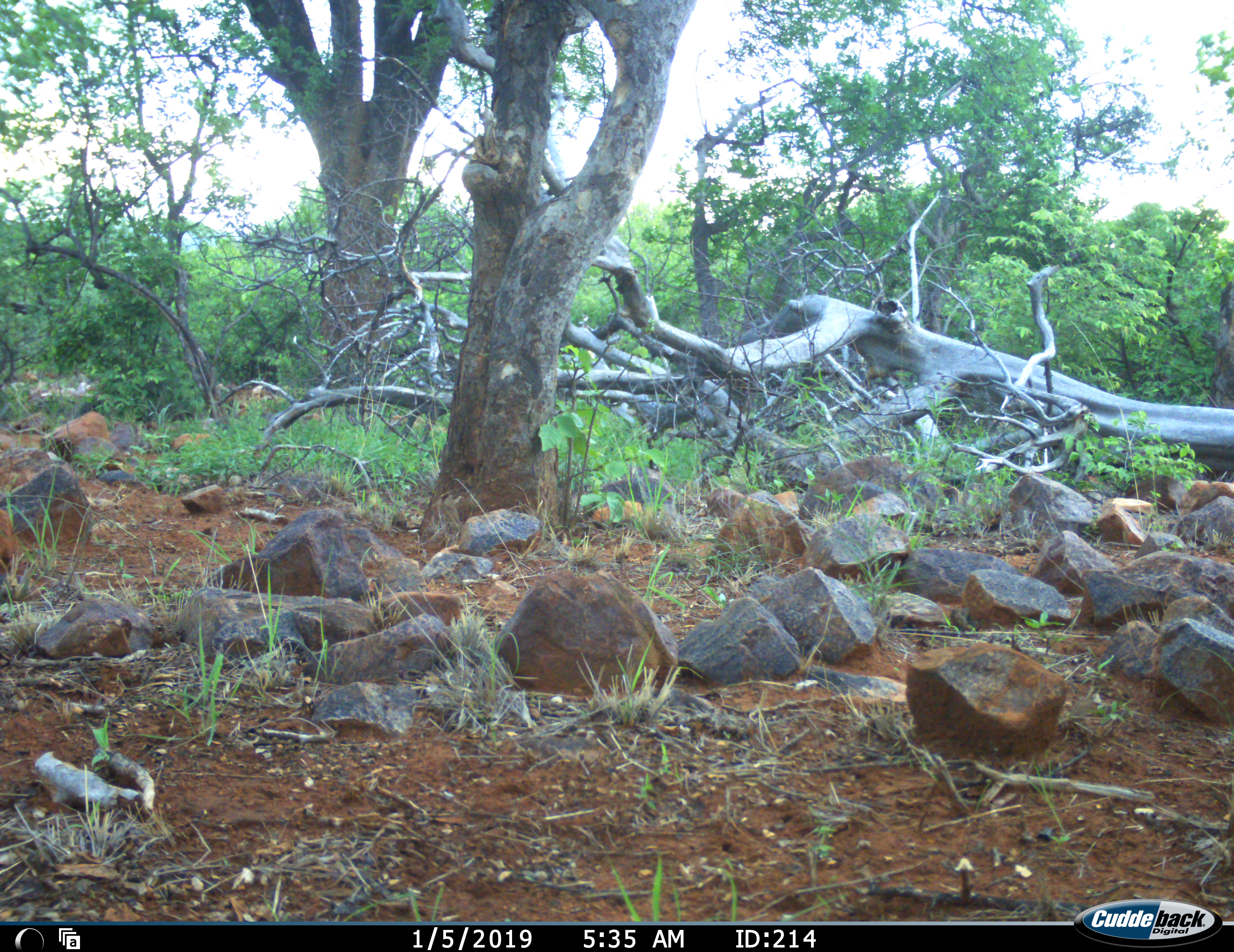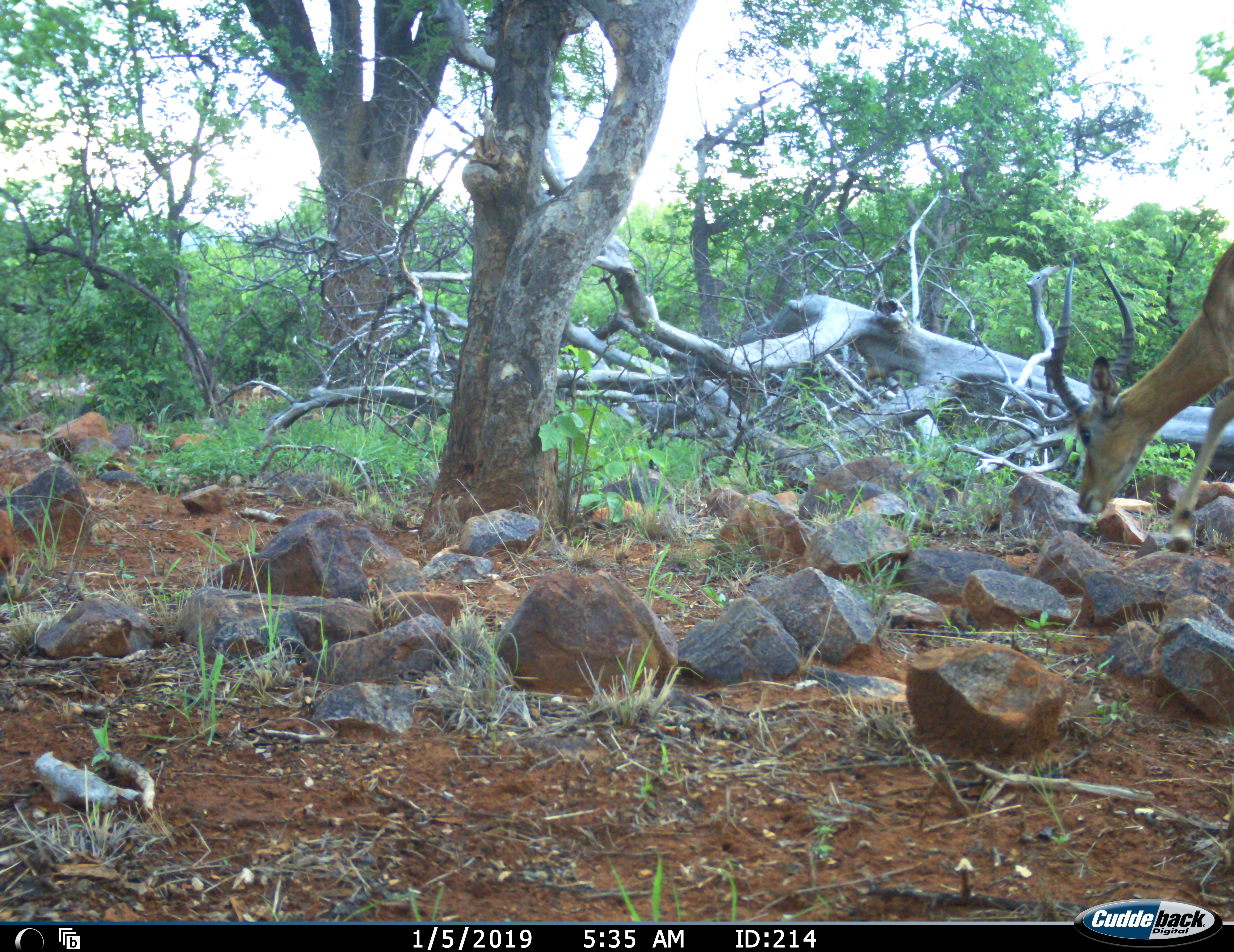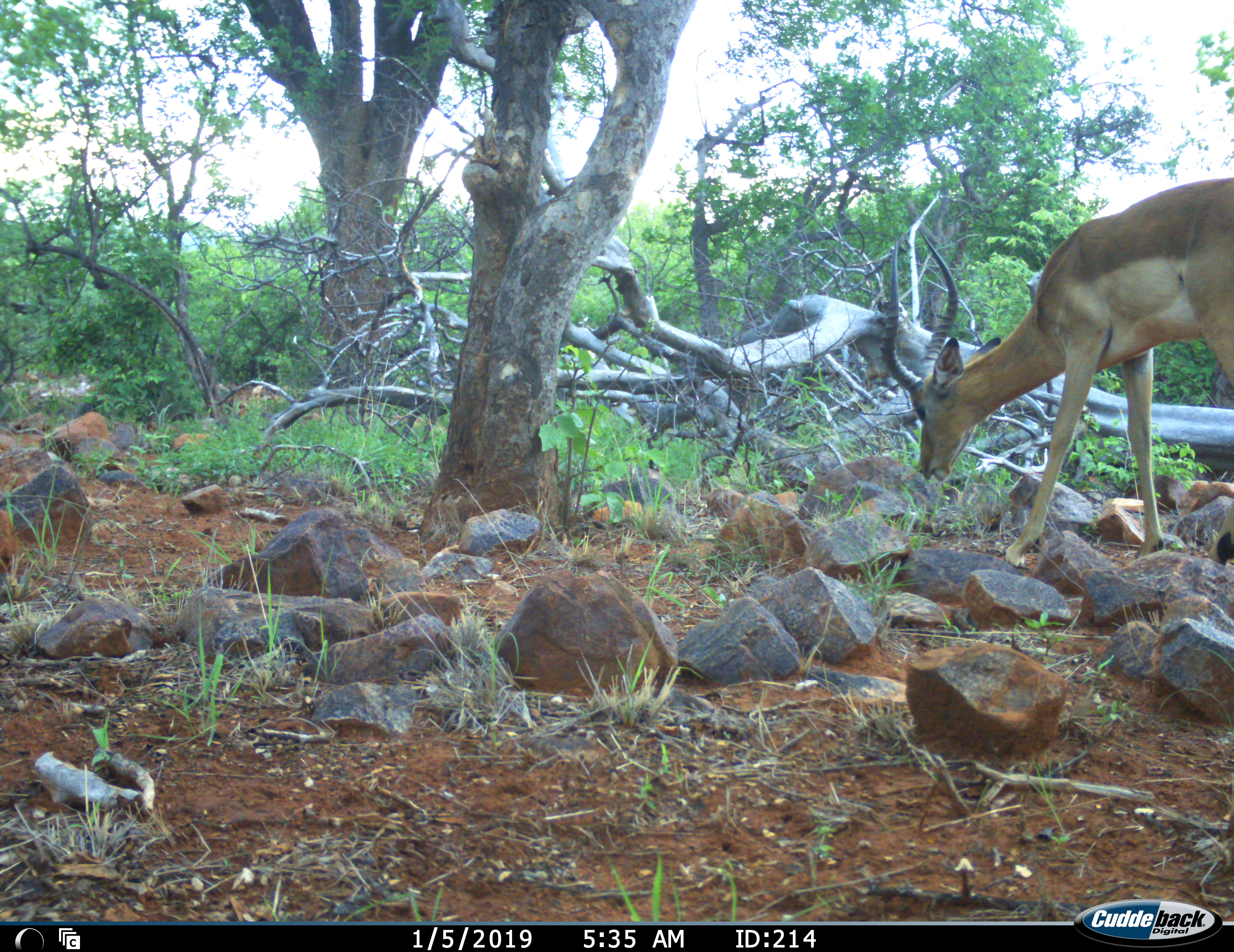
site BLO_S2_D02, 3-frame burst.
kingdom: Animalia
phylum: Chordata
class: Mammalia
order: Artiodactyla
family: Bovidae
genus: Aepyceros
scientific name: Aepyceros melampus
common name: impala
Impala (Aepyceros melampus), count 1. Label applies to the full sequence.